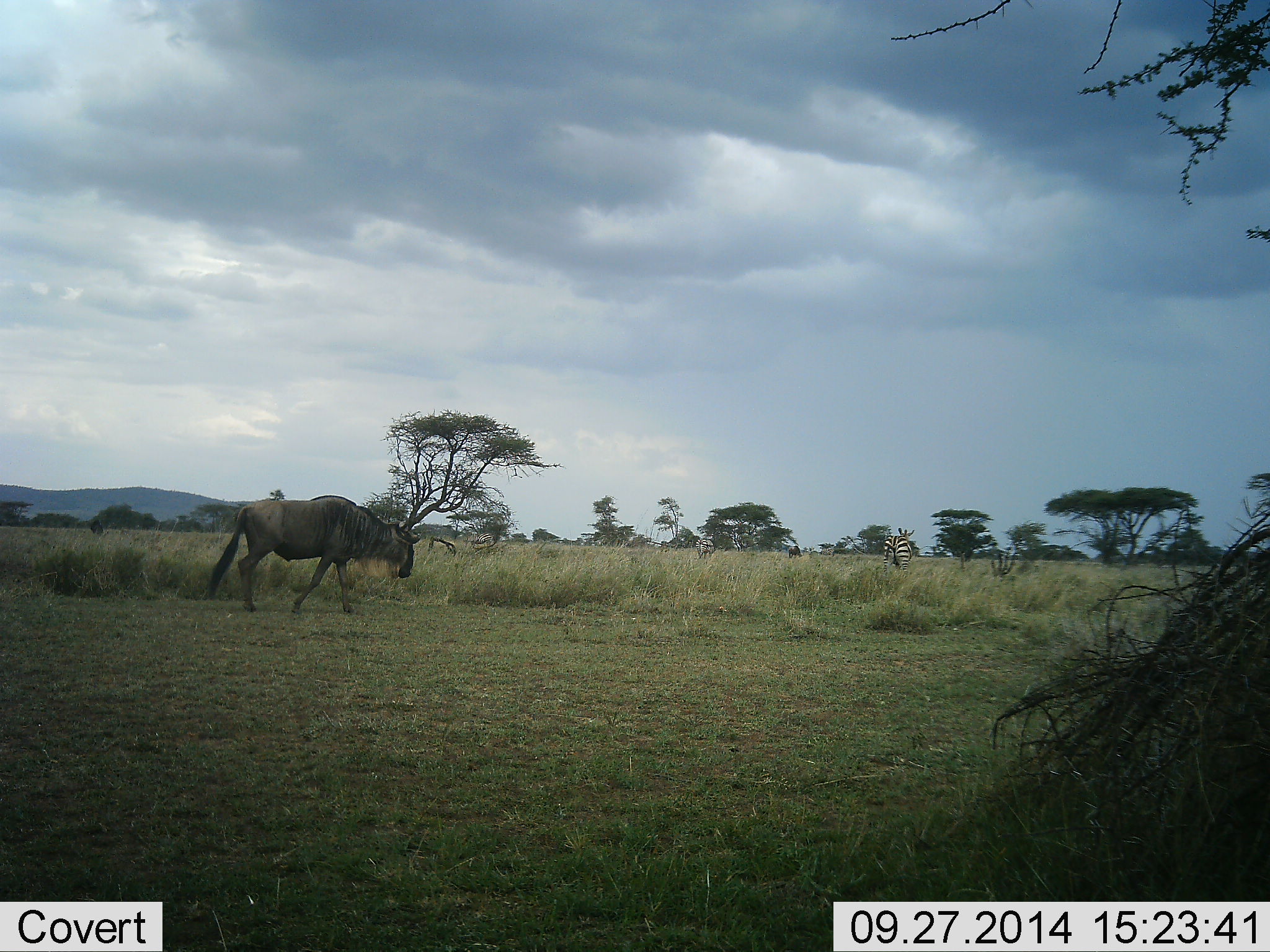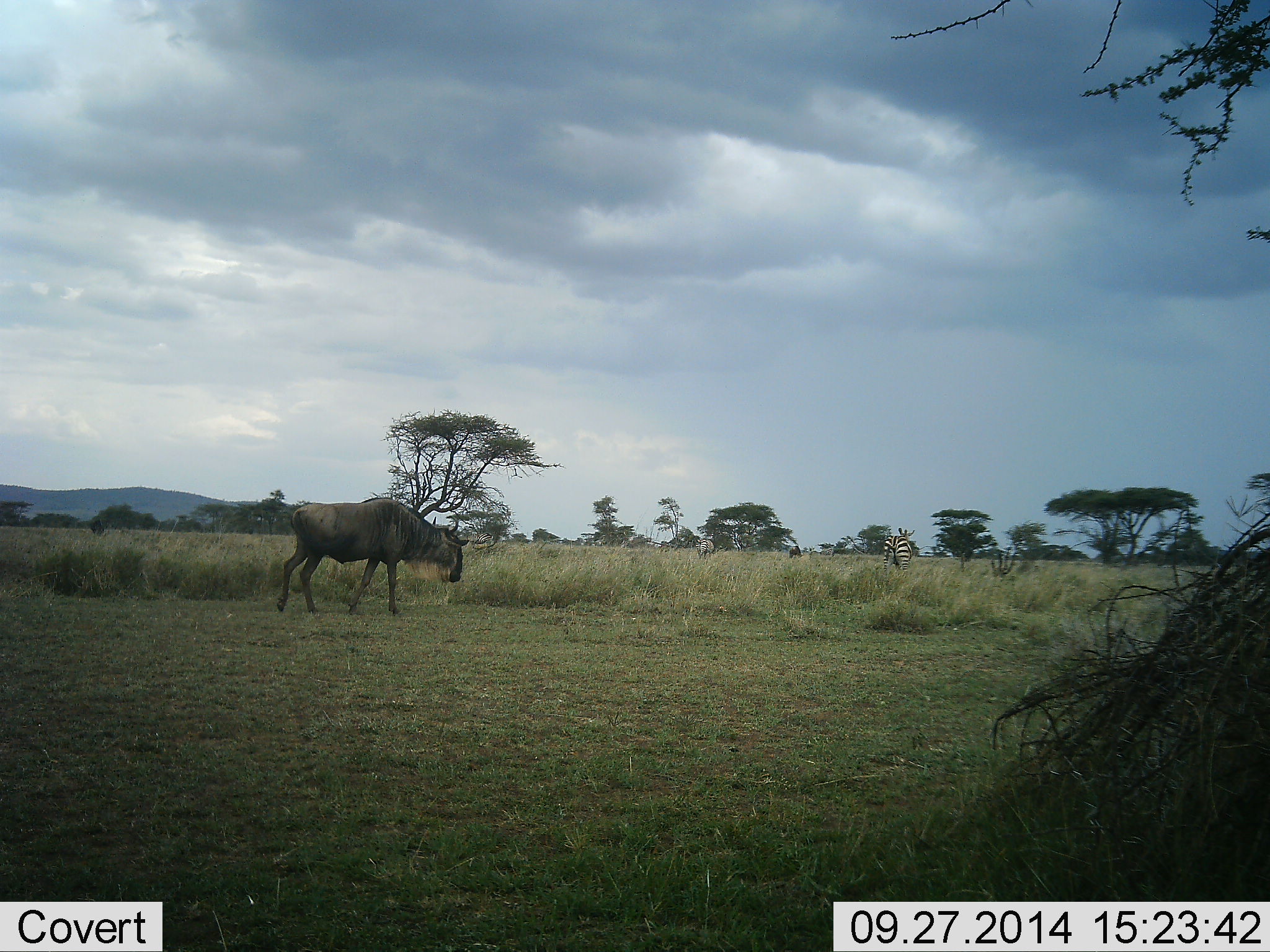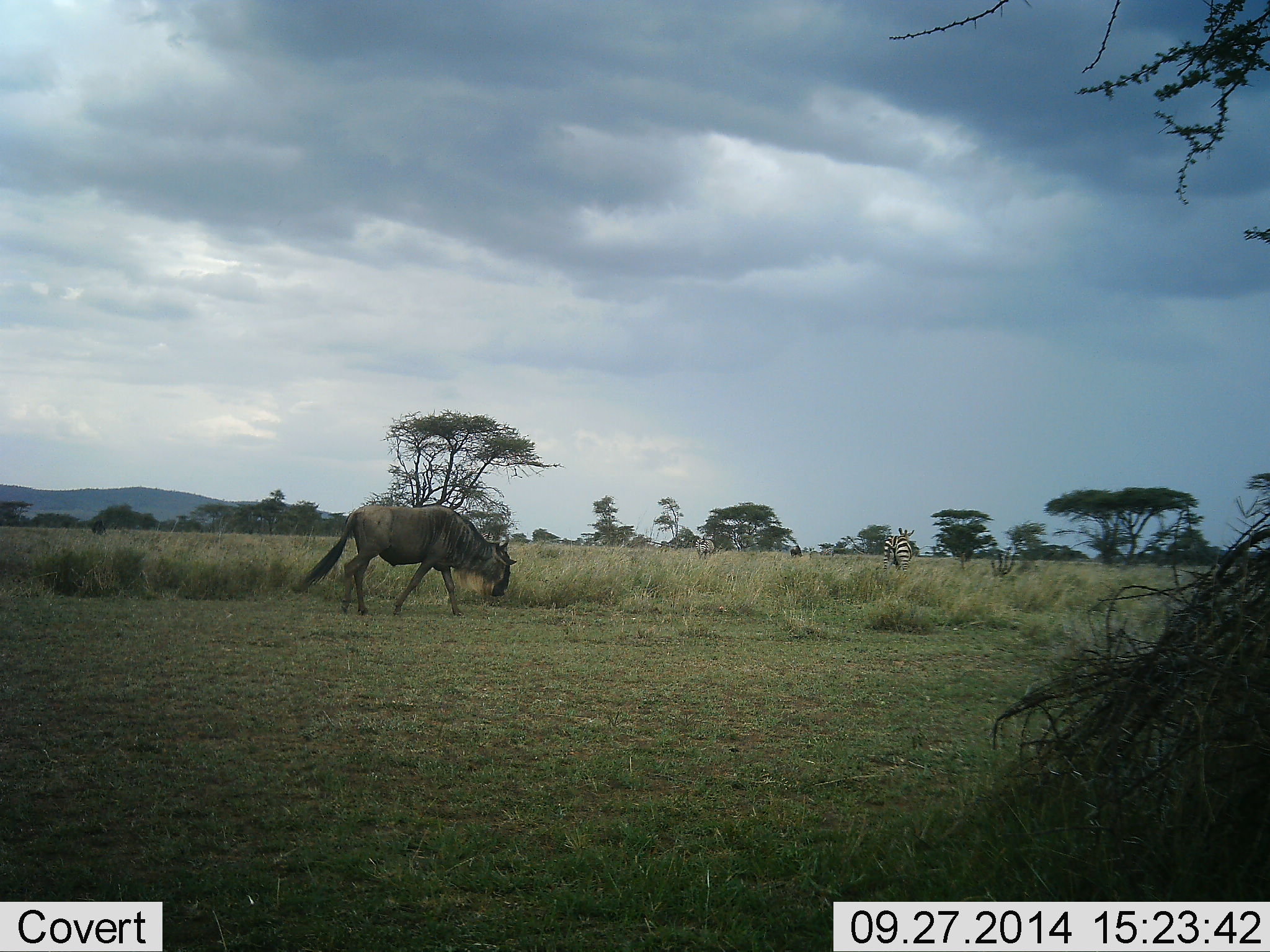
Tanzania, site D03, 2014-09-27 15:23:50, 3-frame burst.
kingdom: Animalia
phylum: Chordata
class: Mammalia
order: Artiodactyla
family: Bovidae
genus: Connochaetes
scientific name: Connochaetes taurinus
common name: blue wildebeest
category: wildebeest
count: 1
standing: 6%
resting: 0%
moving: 94%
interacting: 0%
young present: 0%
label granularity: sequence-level